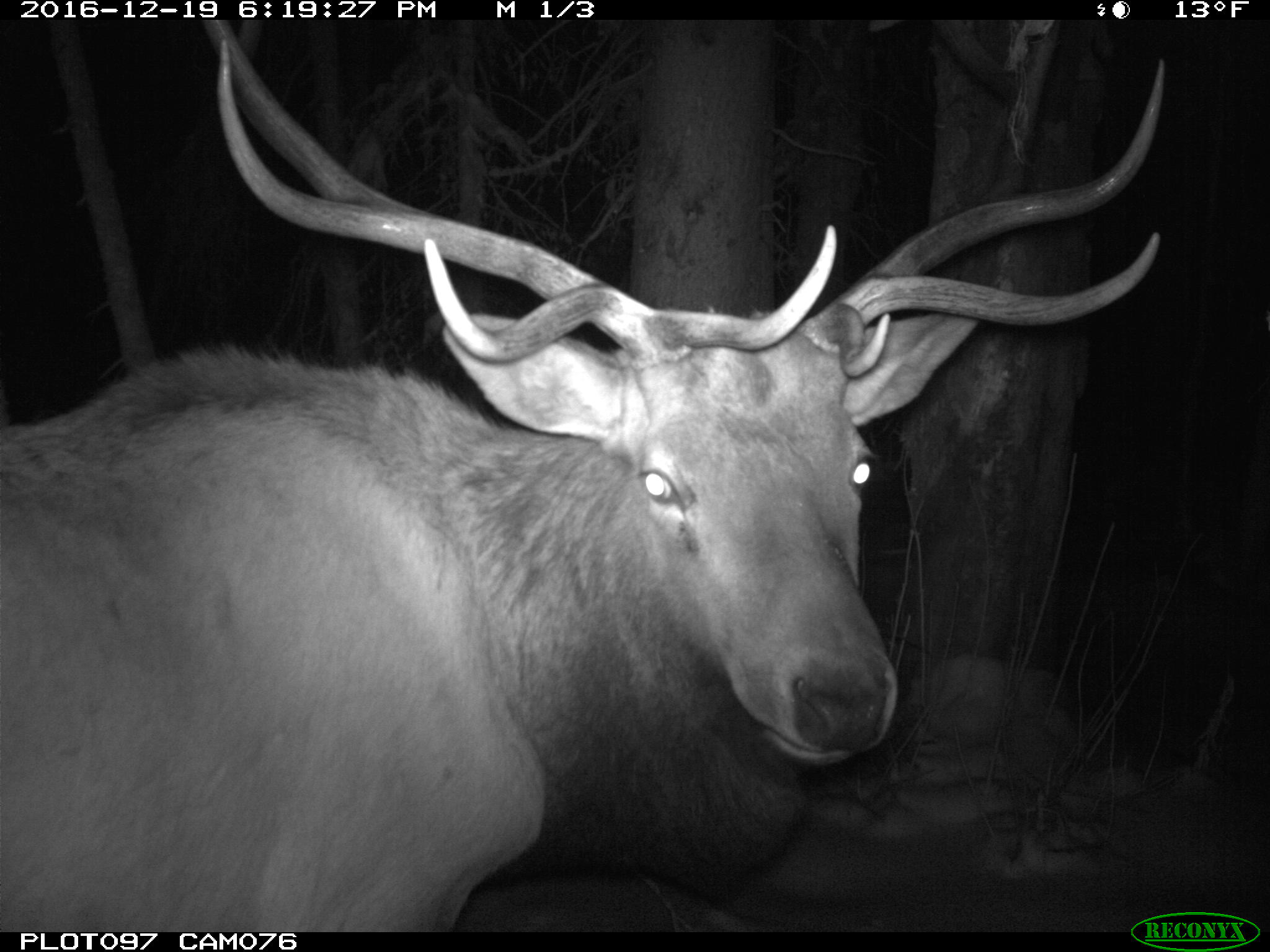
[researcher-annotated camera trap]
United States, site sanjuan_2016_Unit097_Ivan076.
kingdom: Animalia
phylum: Chordata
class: Mammalia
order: Artiodactyla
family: Cervidae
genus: Cervus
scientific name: Cervus elaphus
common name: red deer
Cervus elaphus (red deer).